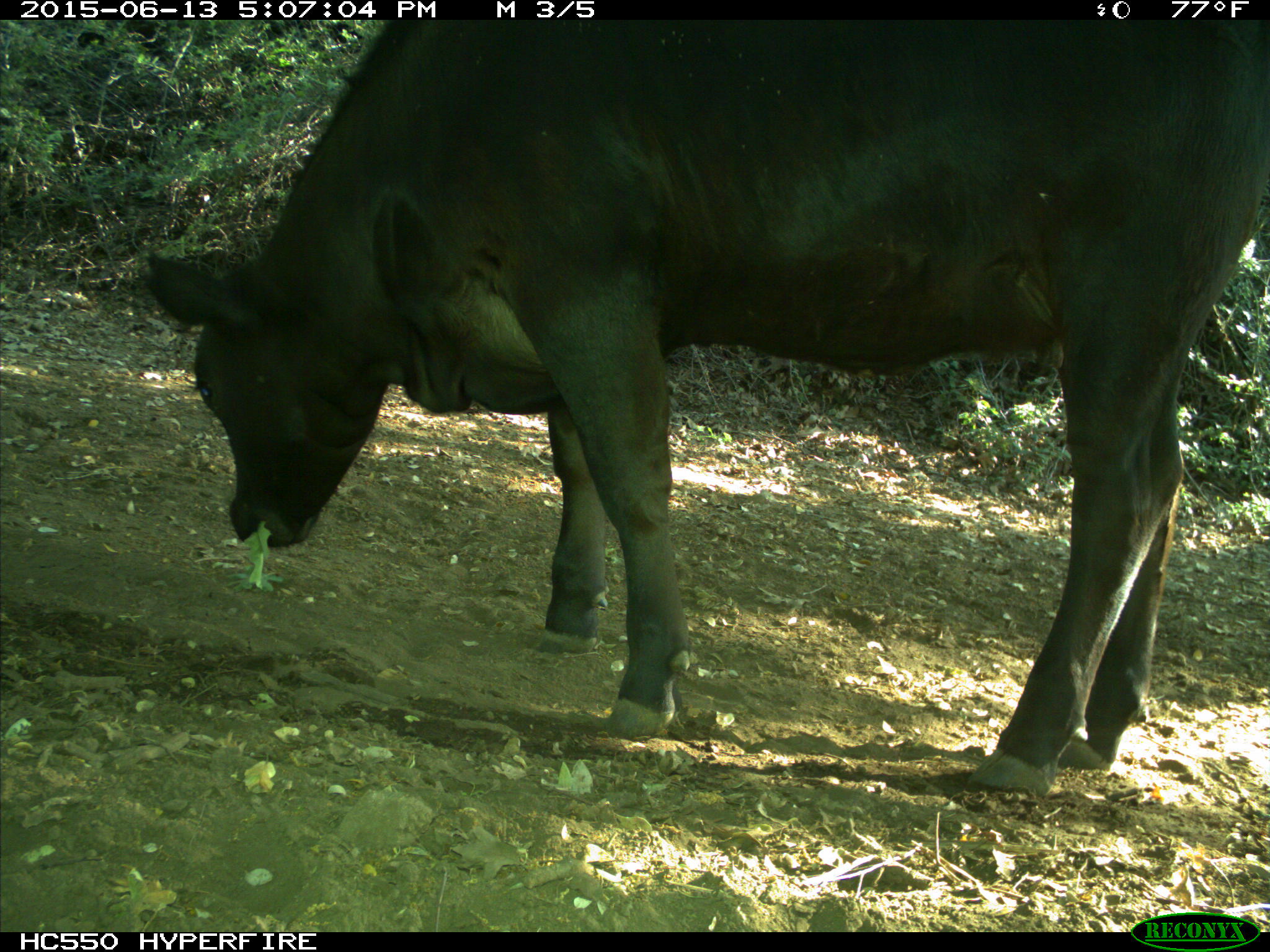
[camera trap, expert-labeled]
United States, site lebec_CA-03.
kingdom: Animalia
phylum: Chordata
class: Mammalia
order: Artiodactyla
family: Bovidae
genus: Bos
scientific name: Bos taurus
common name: domestic cow